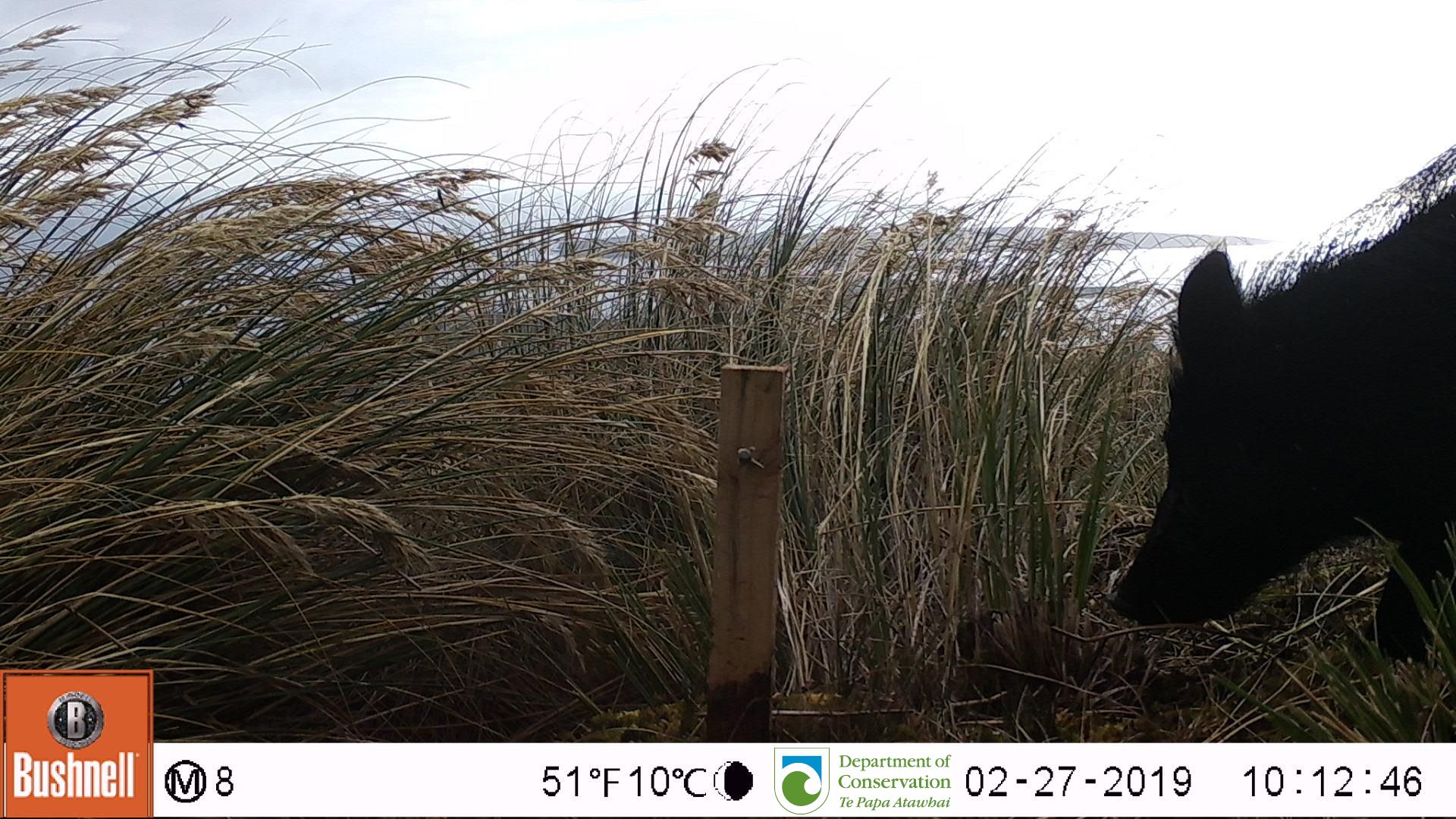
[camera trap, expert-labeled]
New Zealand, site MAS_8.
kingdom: Animalia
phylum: Chordata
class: Mammalia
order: Artiodactyla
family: Suidae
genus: Sus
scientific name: Sus scrofa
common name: pig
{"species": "pig (Sus scrofa)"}